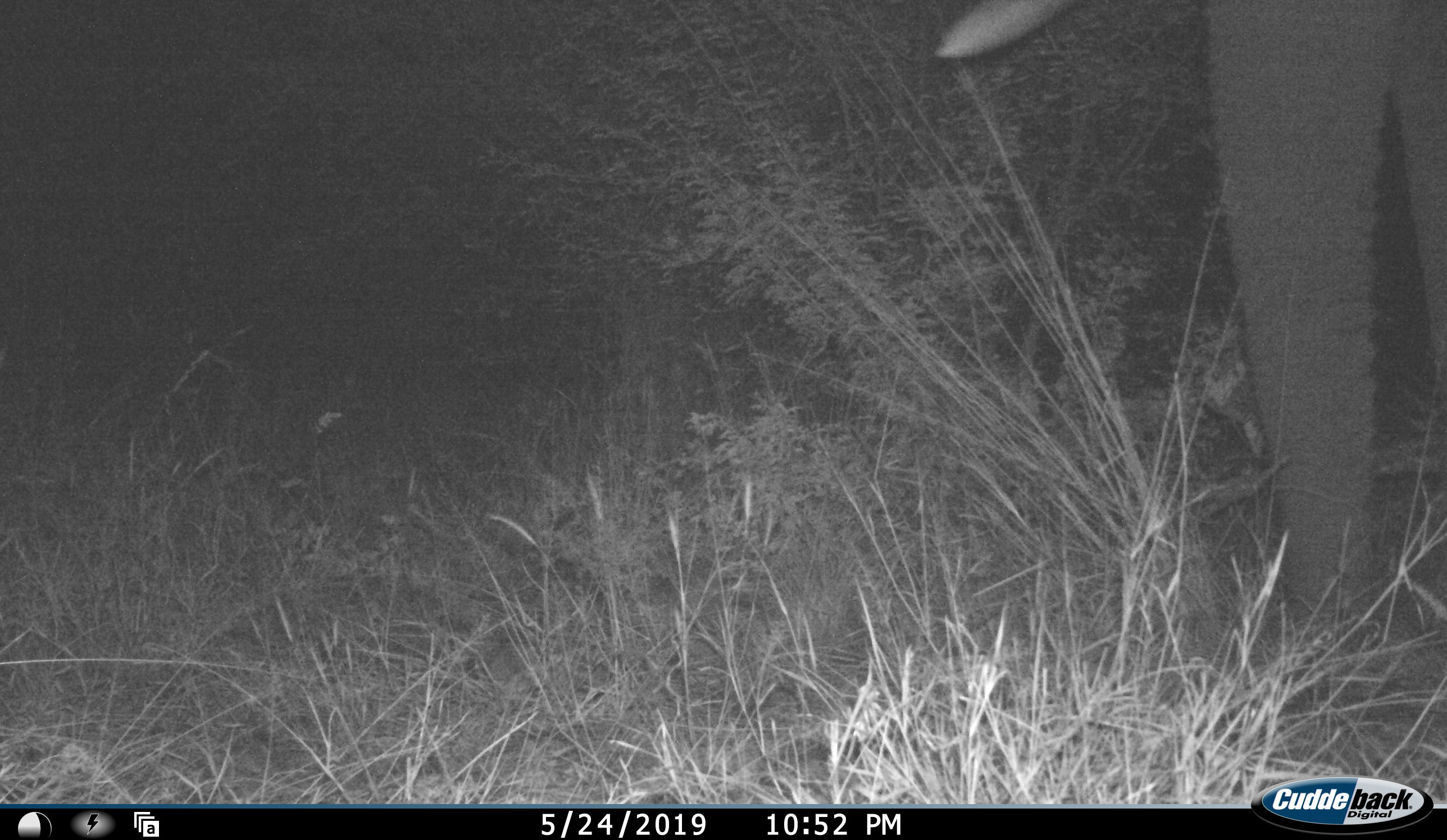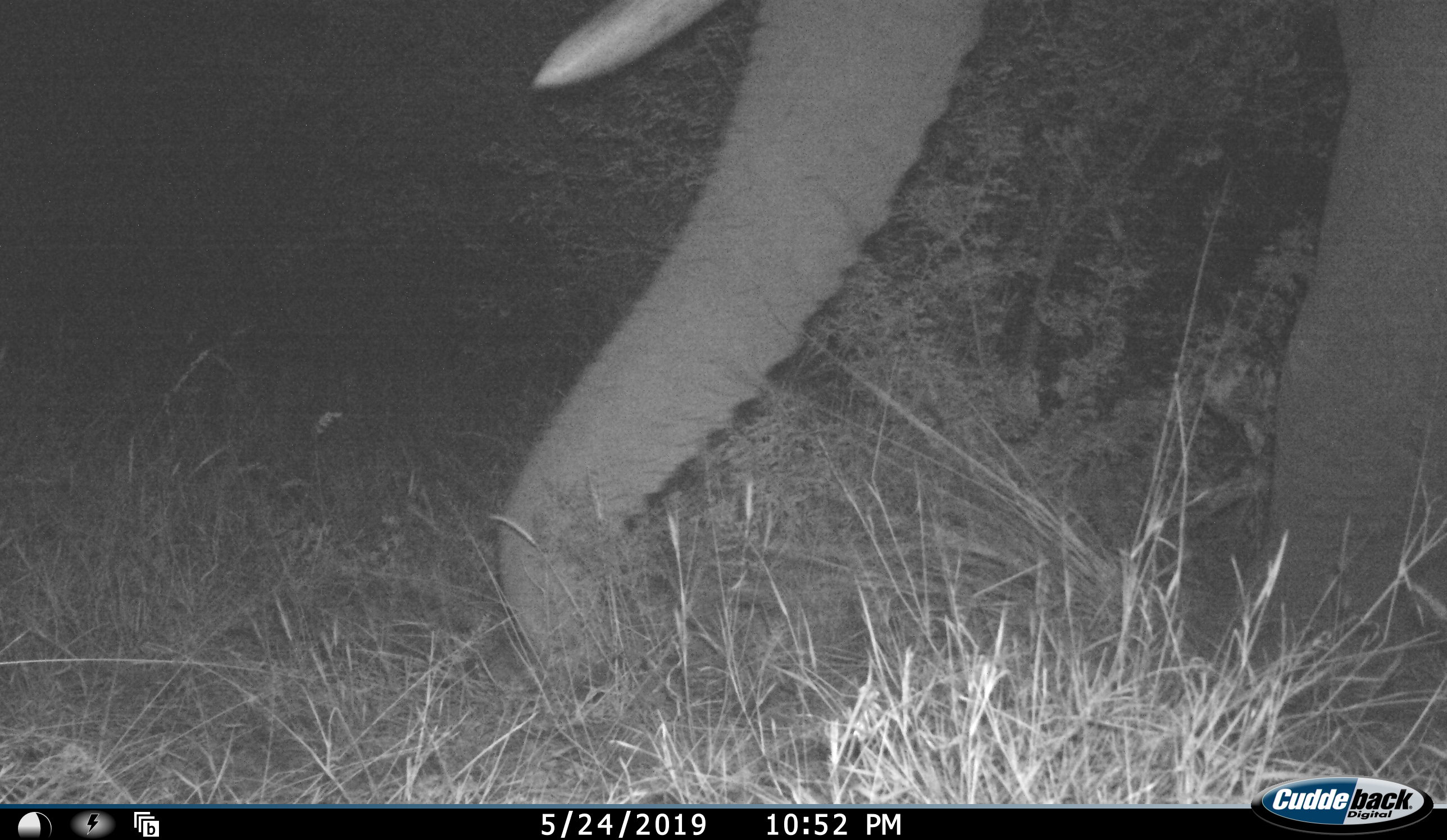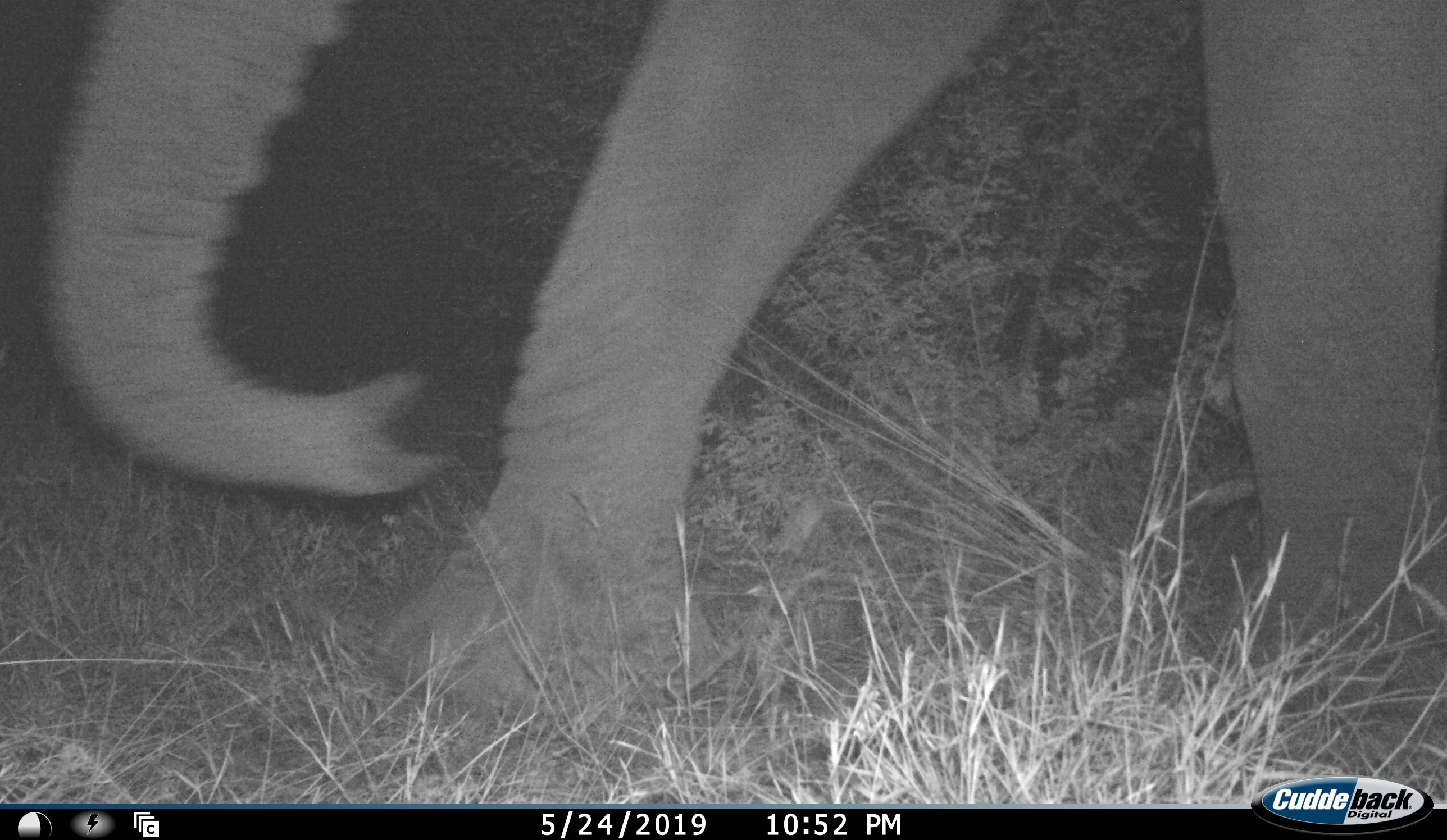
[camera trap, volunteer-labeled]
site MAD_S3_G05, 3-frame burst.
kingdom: Animalia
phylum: Chordata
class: Mammalia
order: Proboscidea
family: Elephantidae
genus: Loxodonta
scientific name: Loxodonta africana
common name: african bush elephant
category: elephant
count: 1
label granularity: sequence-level